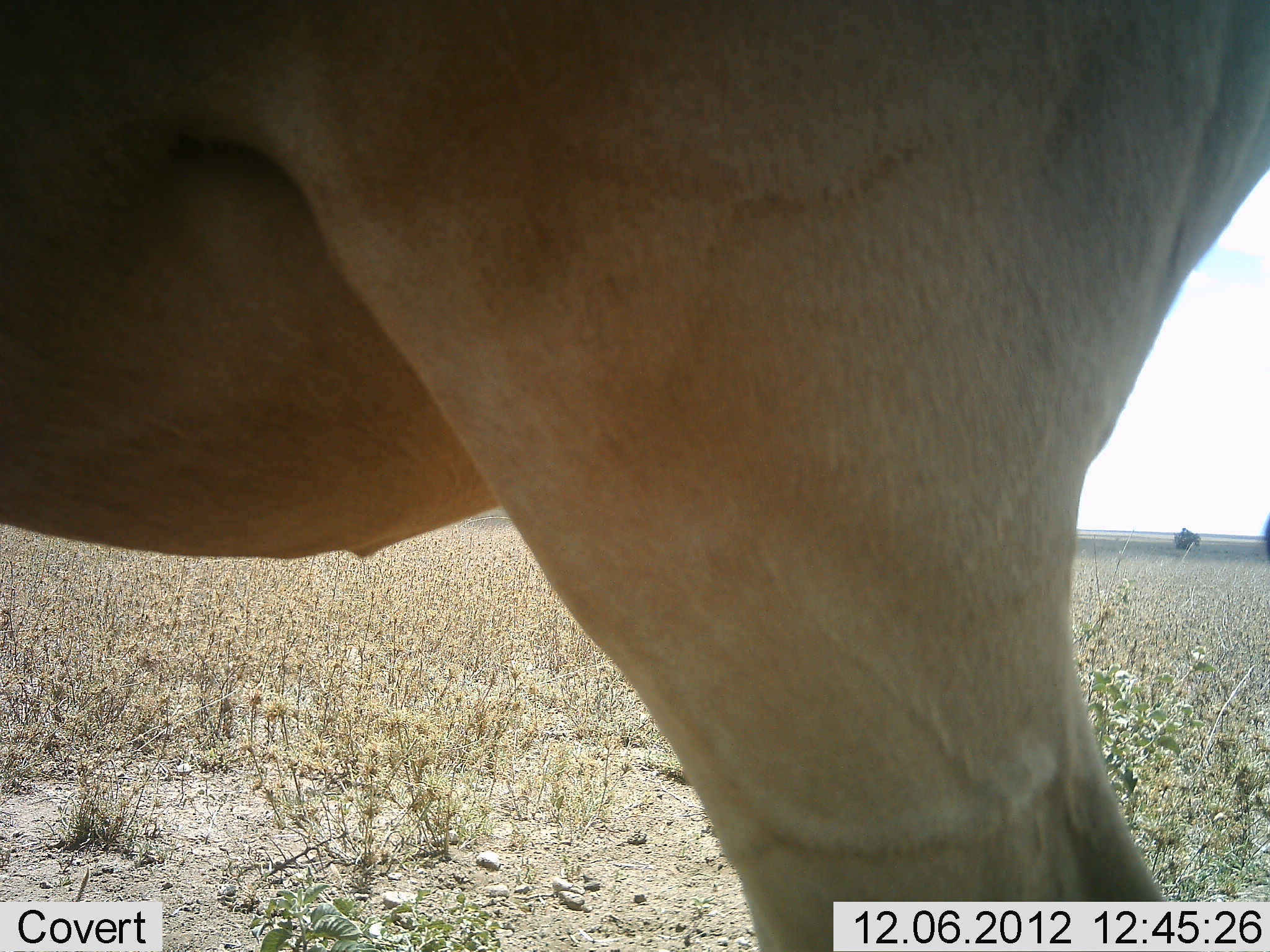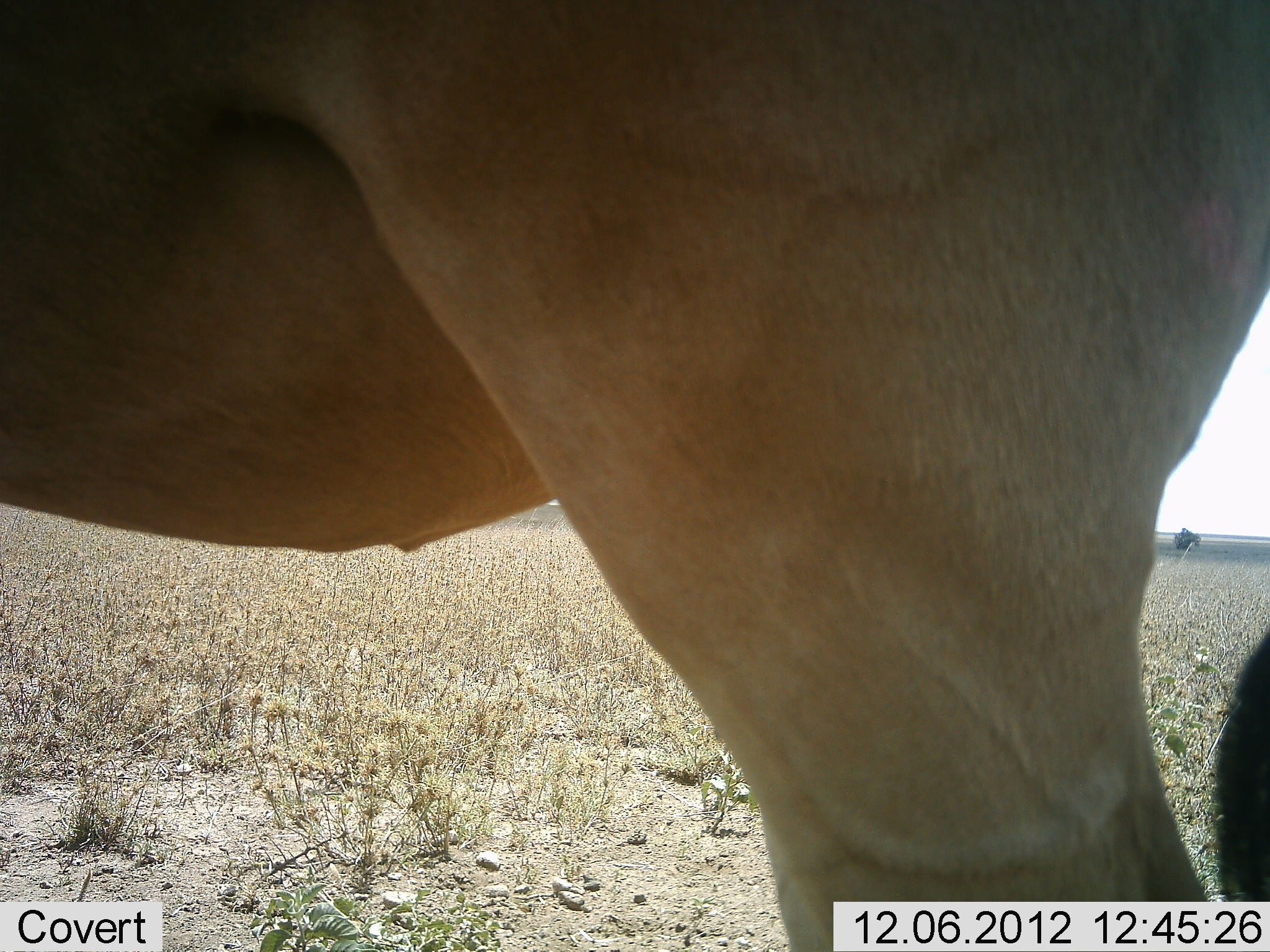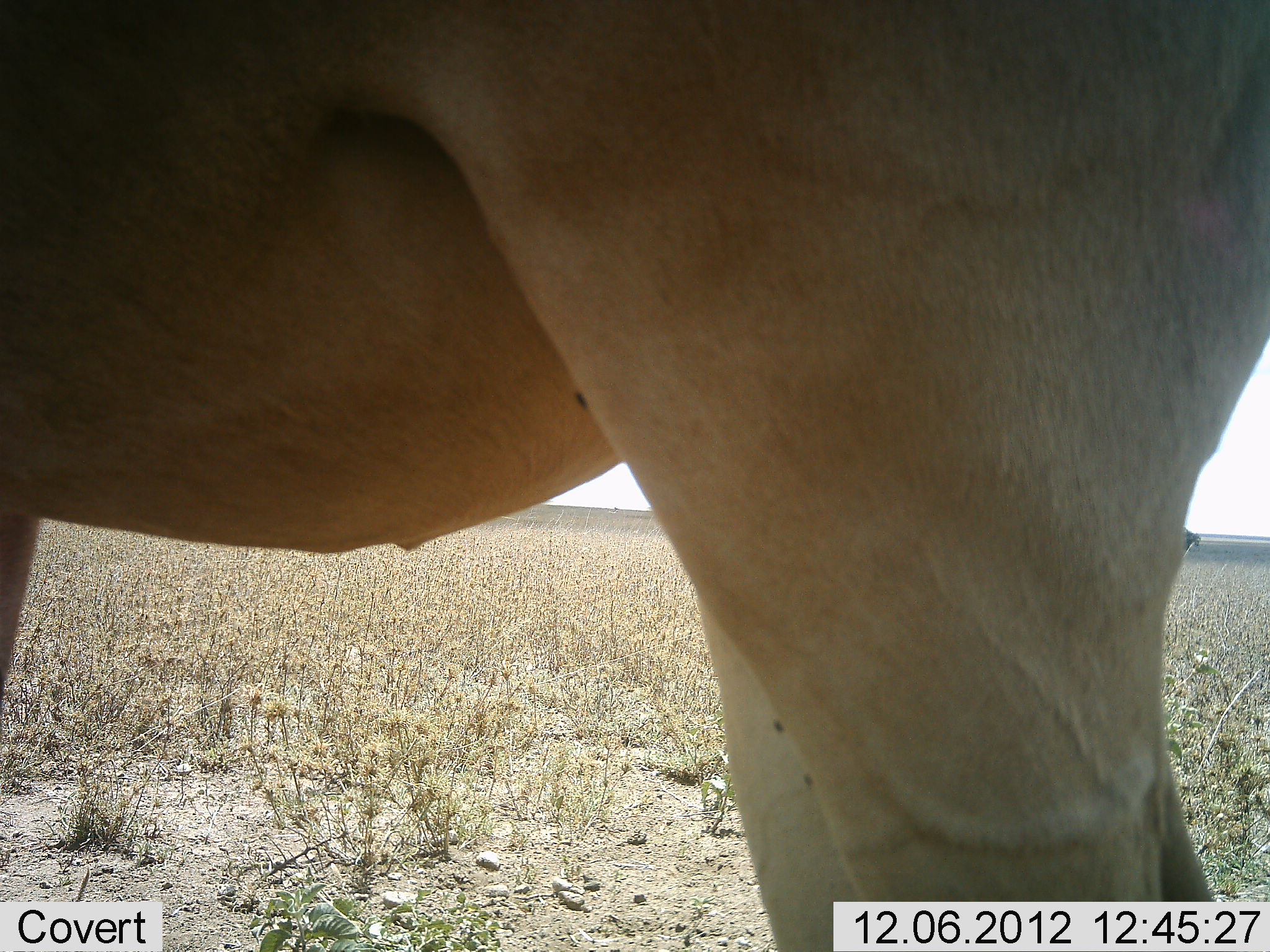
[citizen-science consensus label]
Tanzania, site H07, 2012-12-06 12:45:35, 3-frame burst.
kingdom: Animalia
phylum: Chordata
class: Mammalia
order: Artiodactyla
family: Bovidae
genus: Alcelaphus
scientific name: Alcelaphus buselaphus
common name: hartebeest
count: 1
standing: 90%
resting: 0%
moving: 10%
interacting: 0%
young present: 0%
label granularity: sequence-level